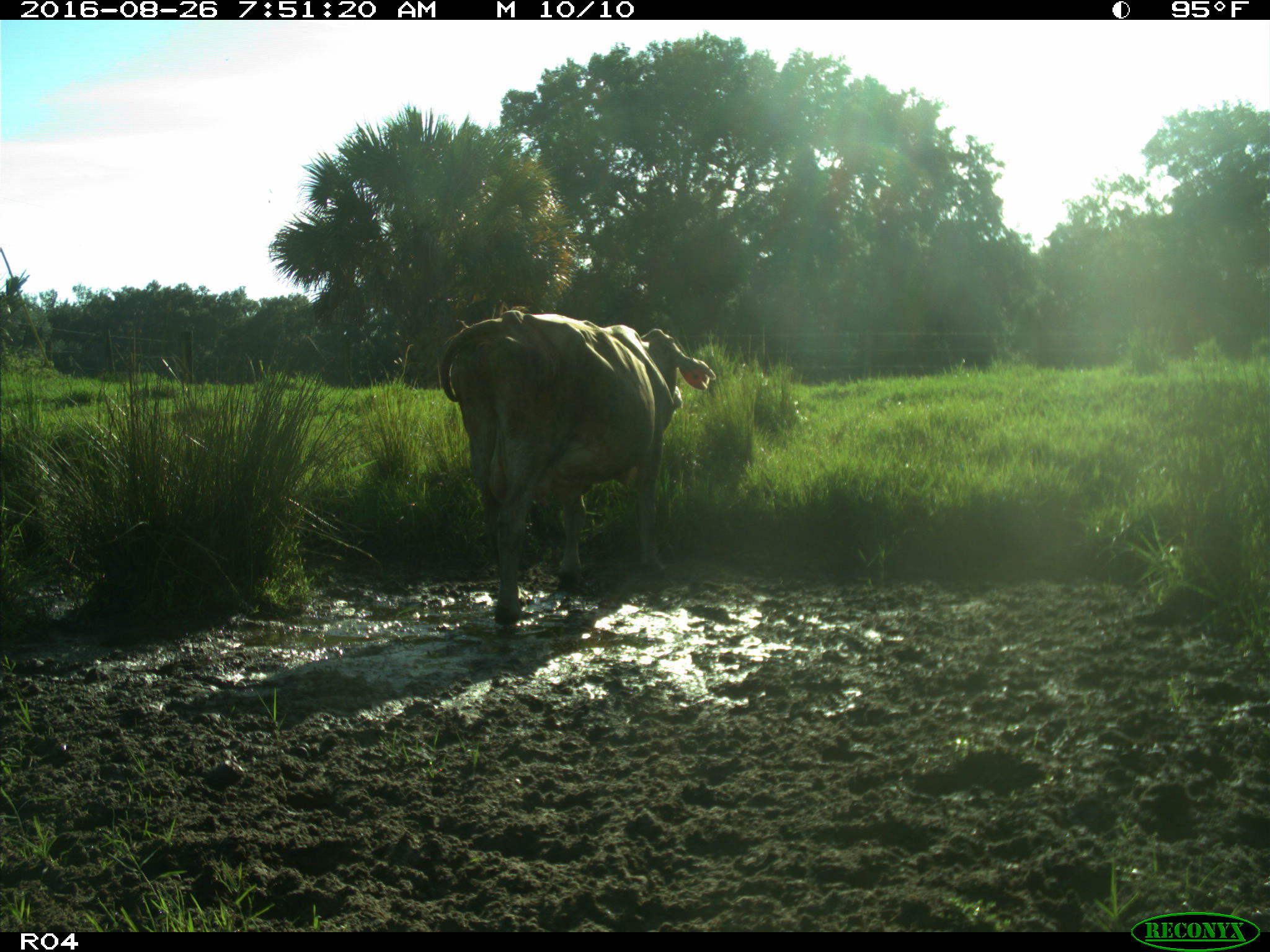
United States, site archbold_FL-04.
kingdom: Animalia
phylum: Chordata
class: Mammalia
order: Artiodactyla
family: Bovidae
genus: Bos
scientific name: Bos taurus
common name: domestic cow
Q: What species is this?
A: Bos taurus (domestic cow).